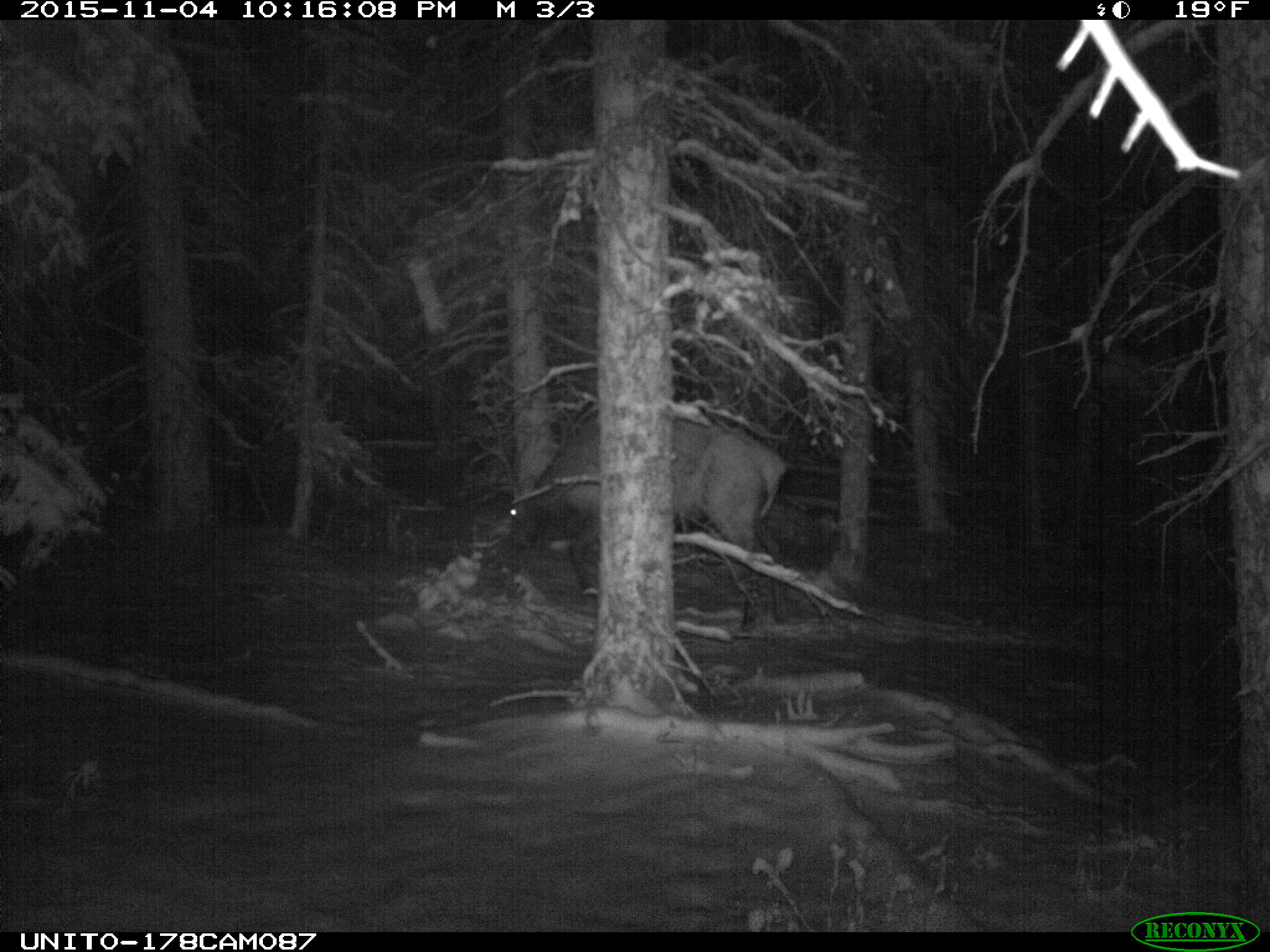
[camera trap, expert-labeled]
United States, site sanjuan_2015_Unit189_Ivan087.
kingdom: Animalia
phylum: Chordata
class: Mammalia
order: Artiodactyla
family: Cervidae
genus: Cervus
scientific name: Cervus elaphus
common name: red deer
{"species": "Cervus elaphus (red deer)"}